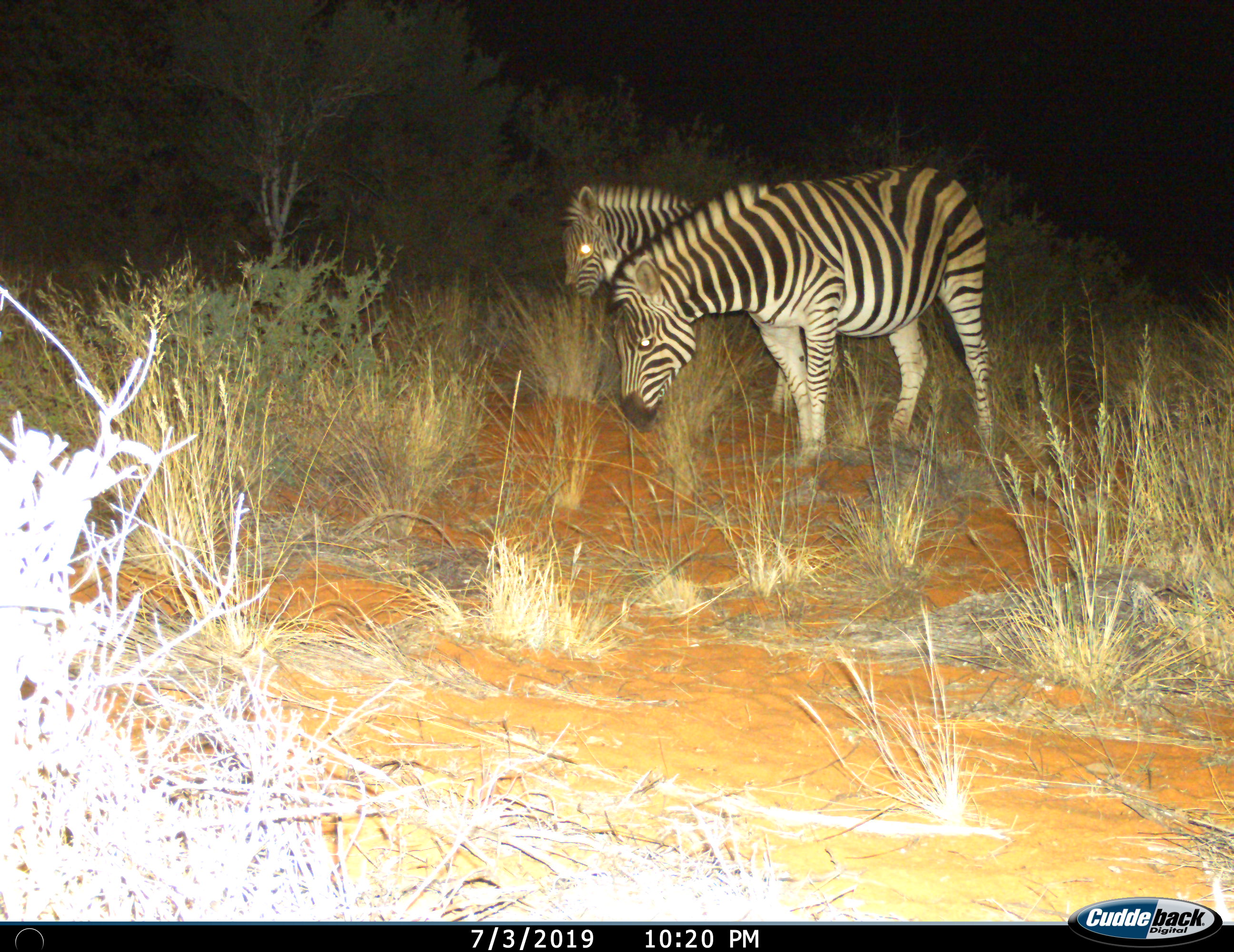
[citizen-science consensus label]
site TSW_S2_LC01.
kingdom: Animalia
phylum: Chordata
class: Mammalia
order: Perissodactyla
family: Equidae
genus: Equus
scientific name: Equus quagga burchellii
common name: burchell's zebra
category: zebraburchells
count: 2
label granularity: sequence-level